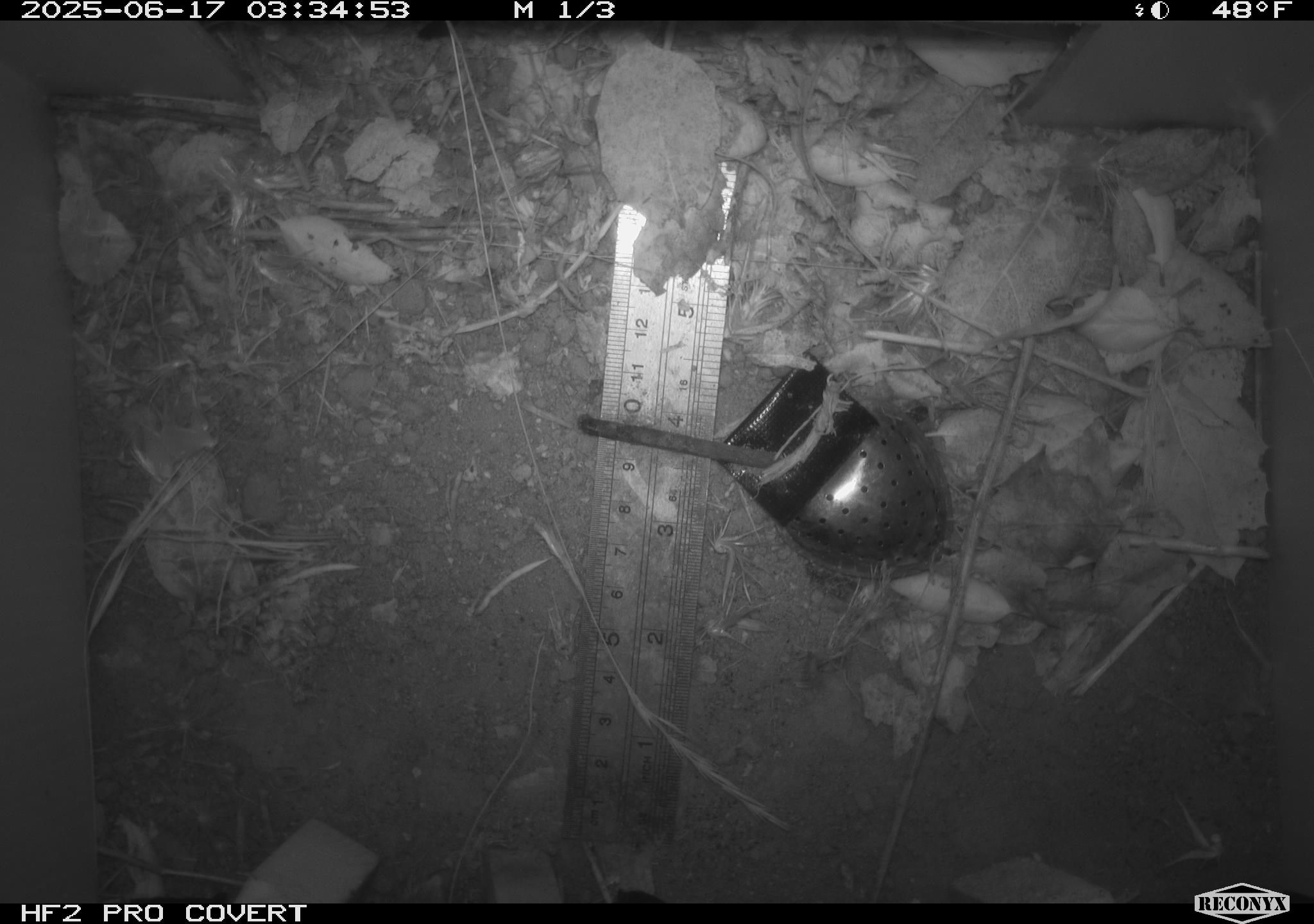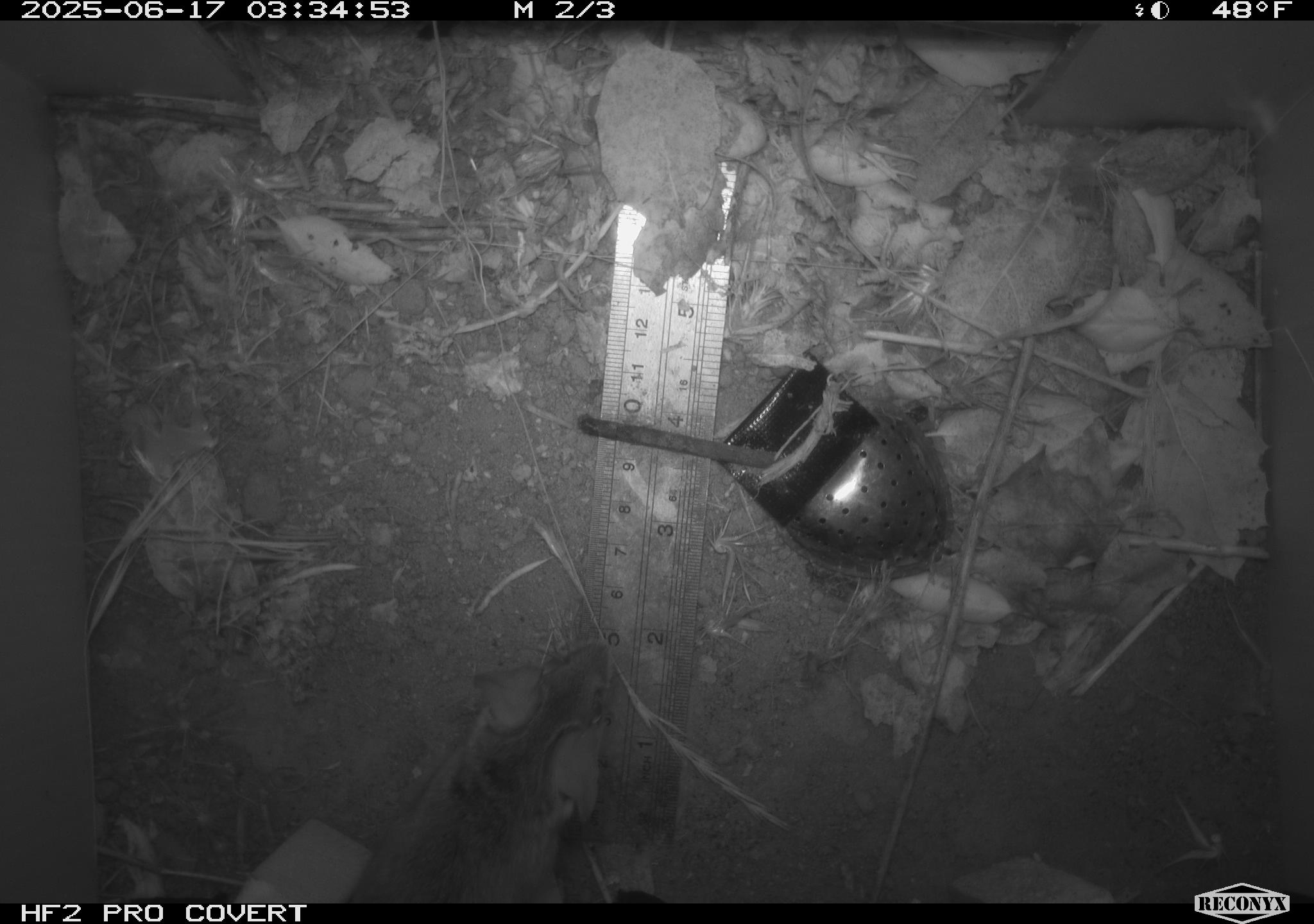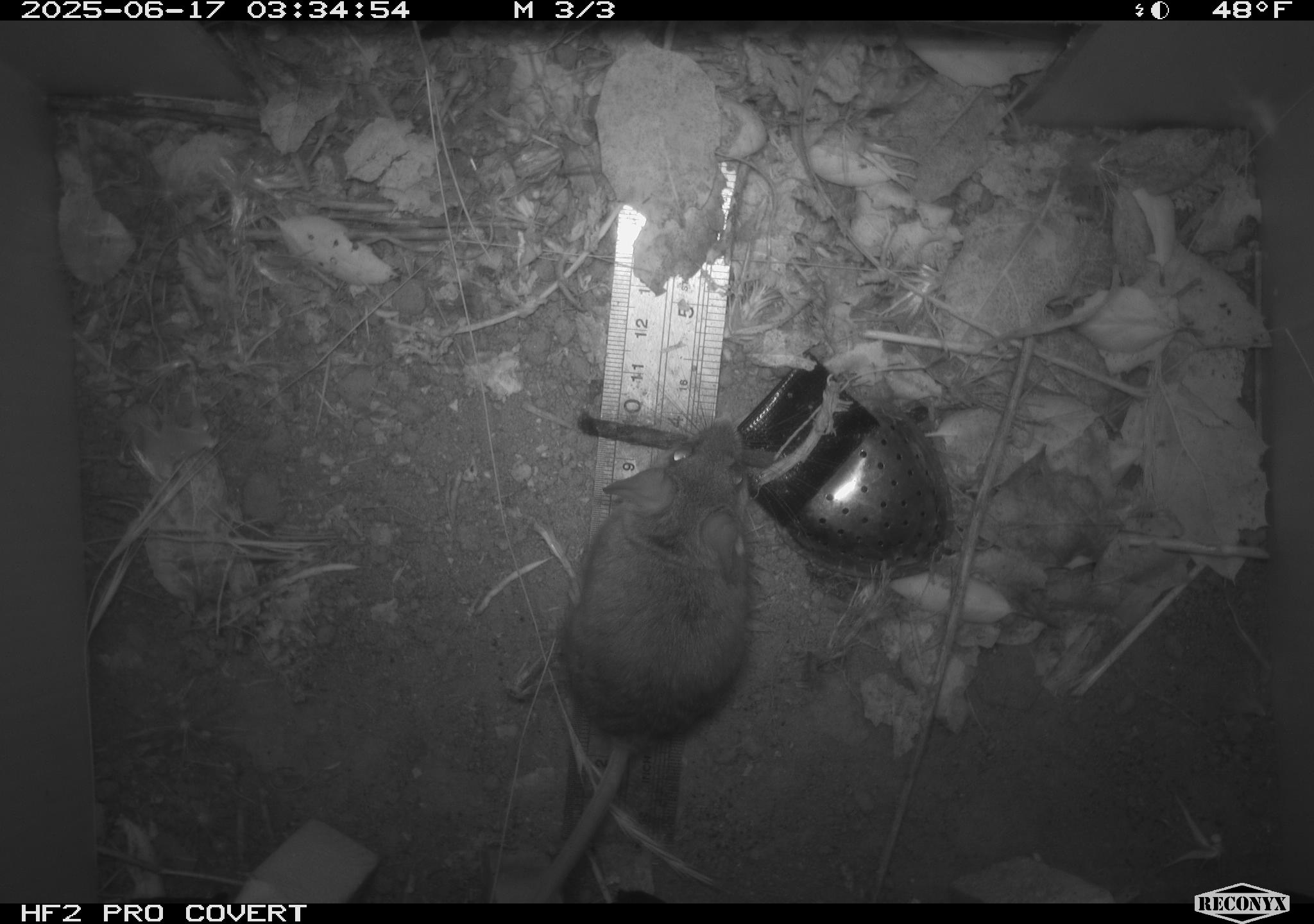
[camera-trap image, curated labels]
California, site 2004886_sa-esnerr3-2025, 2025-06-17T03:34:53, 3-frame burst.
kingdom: Animalia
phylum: Chordata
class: Mammalia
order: Rodentia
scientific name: Rodentia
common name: rodent